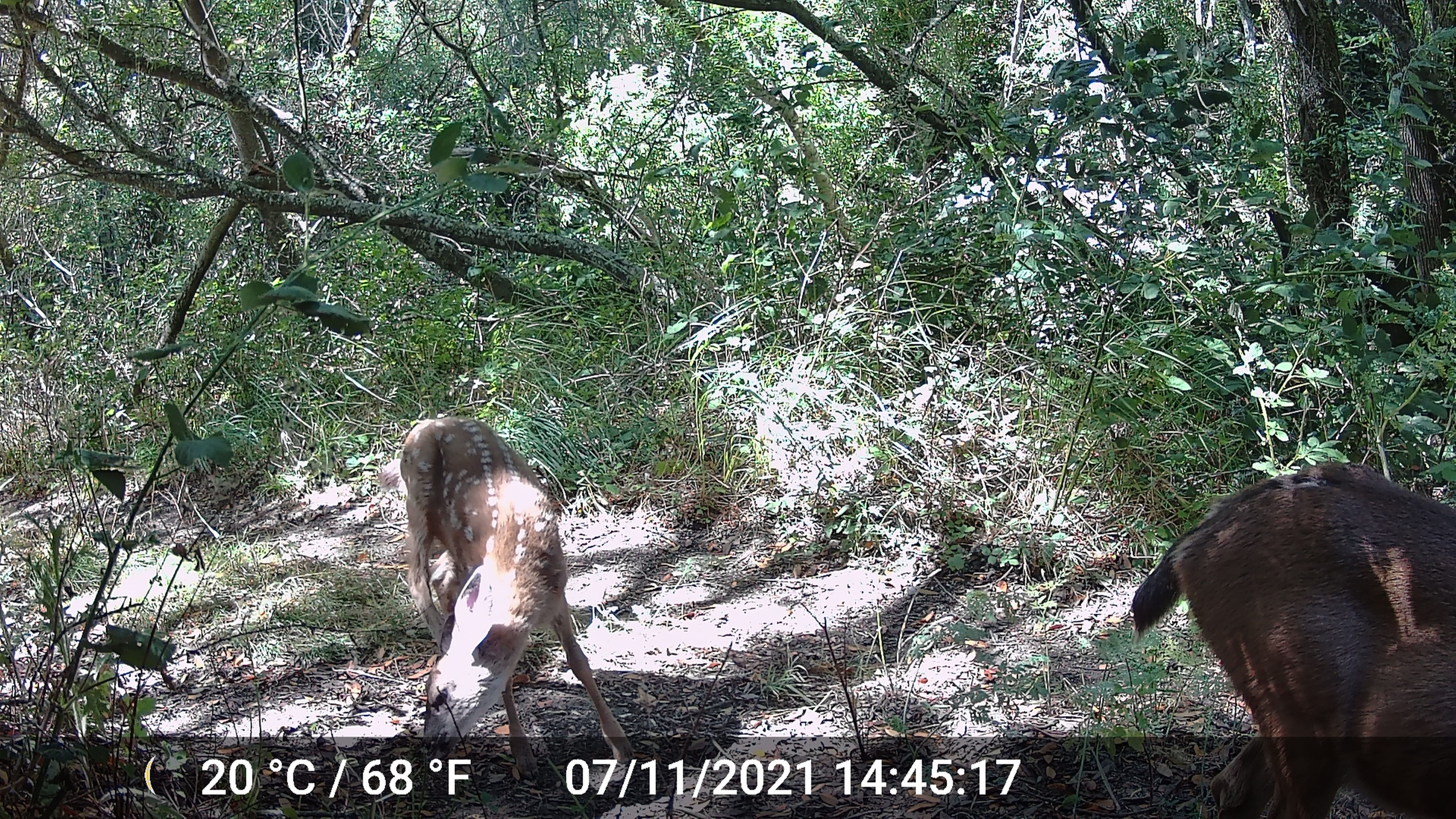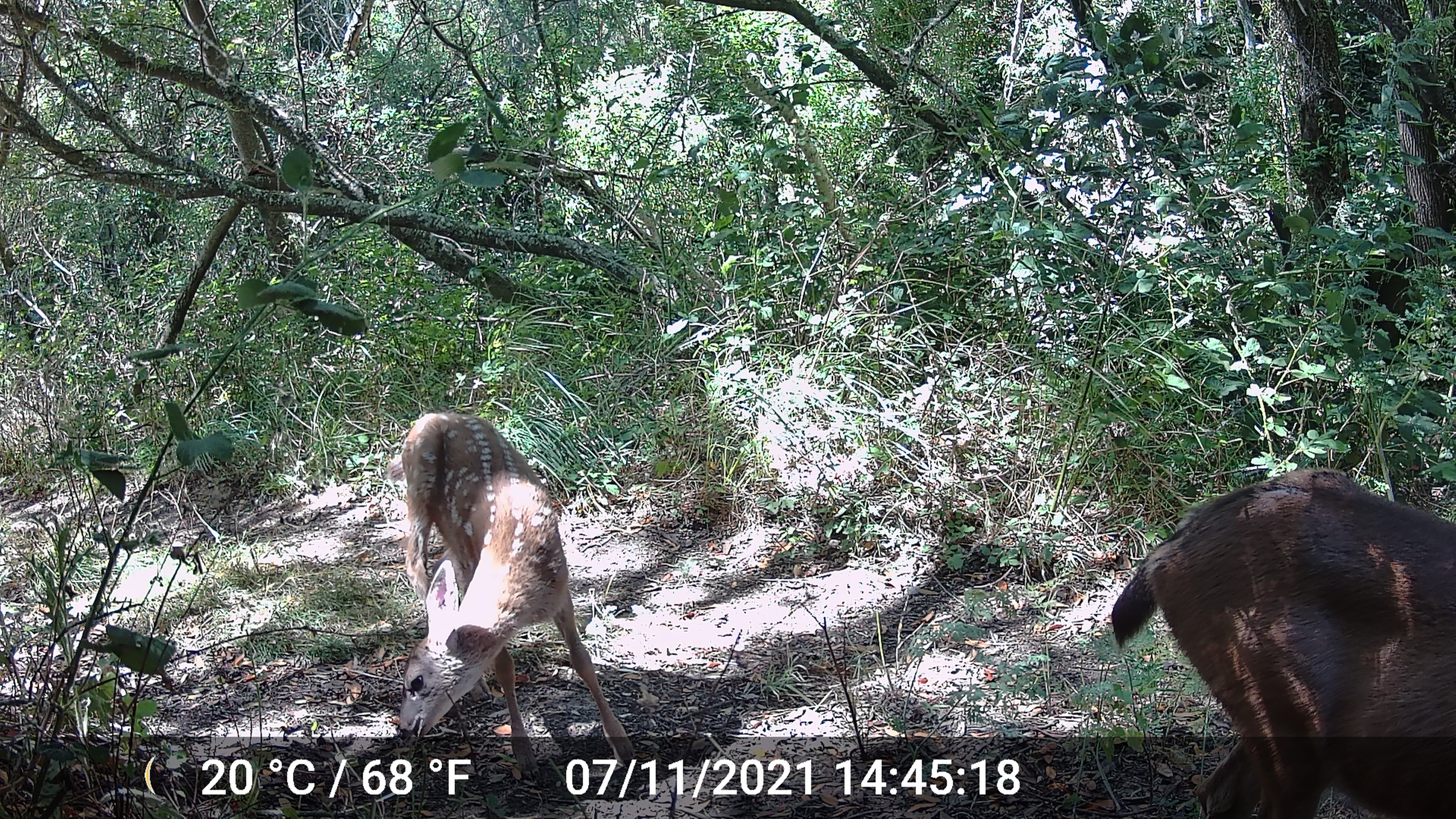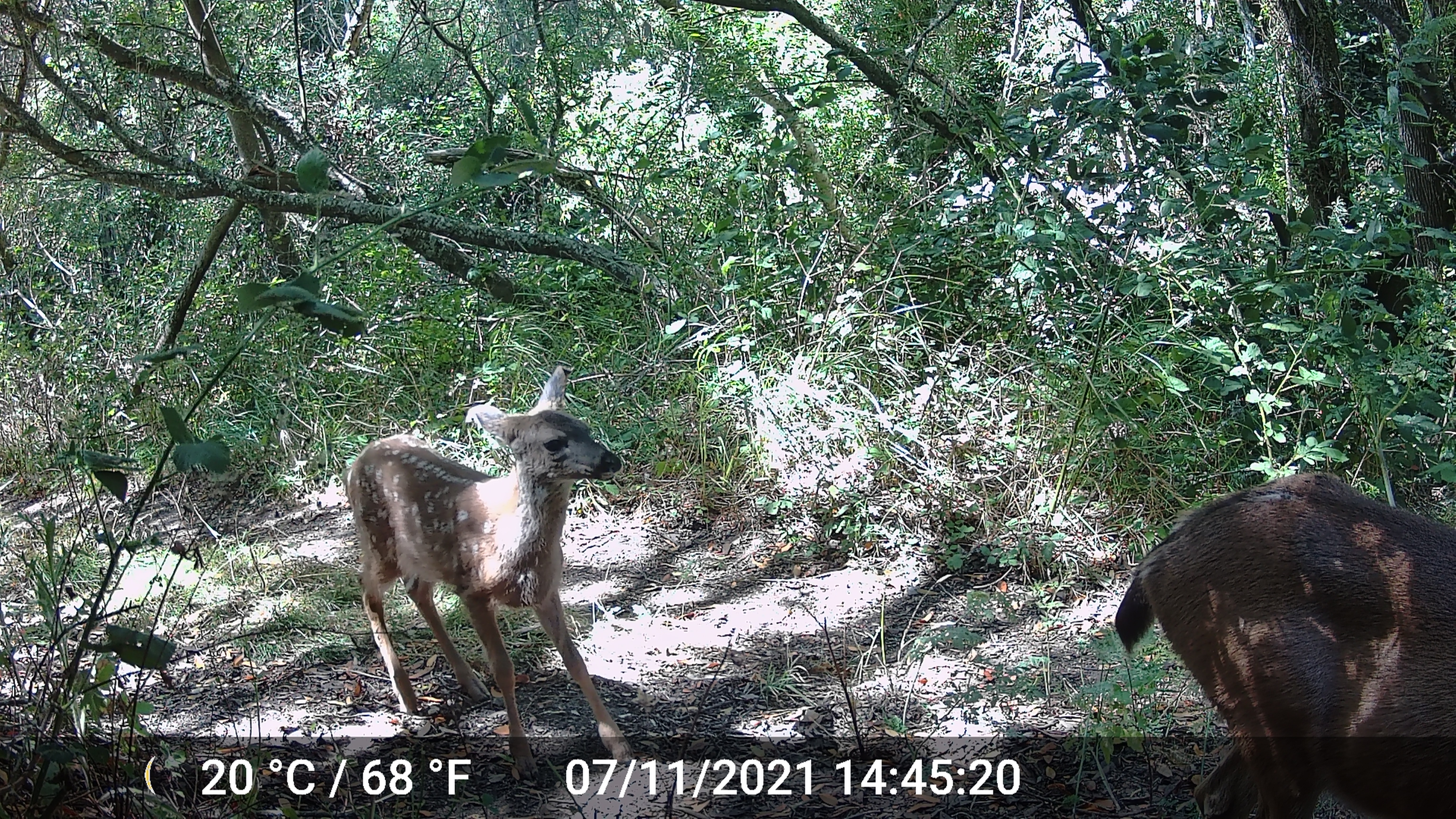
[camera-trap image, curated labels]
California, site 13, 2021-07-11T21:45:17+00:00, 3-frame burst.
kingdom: Animalia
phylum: Chordata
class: Mammalia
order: Artiodactyla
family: Cervidae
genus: Odocoileus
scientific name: Odocoileus hemionus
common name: mule deer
Mule deer (Odocoileus hemionus).